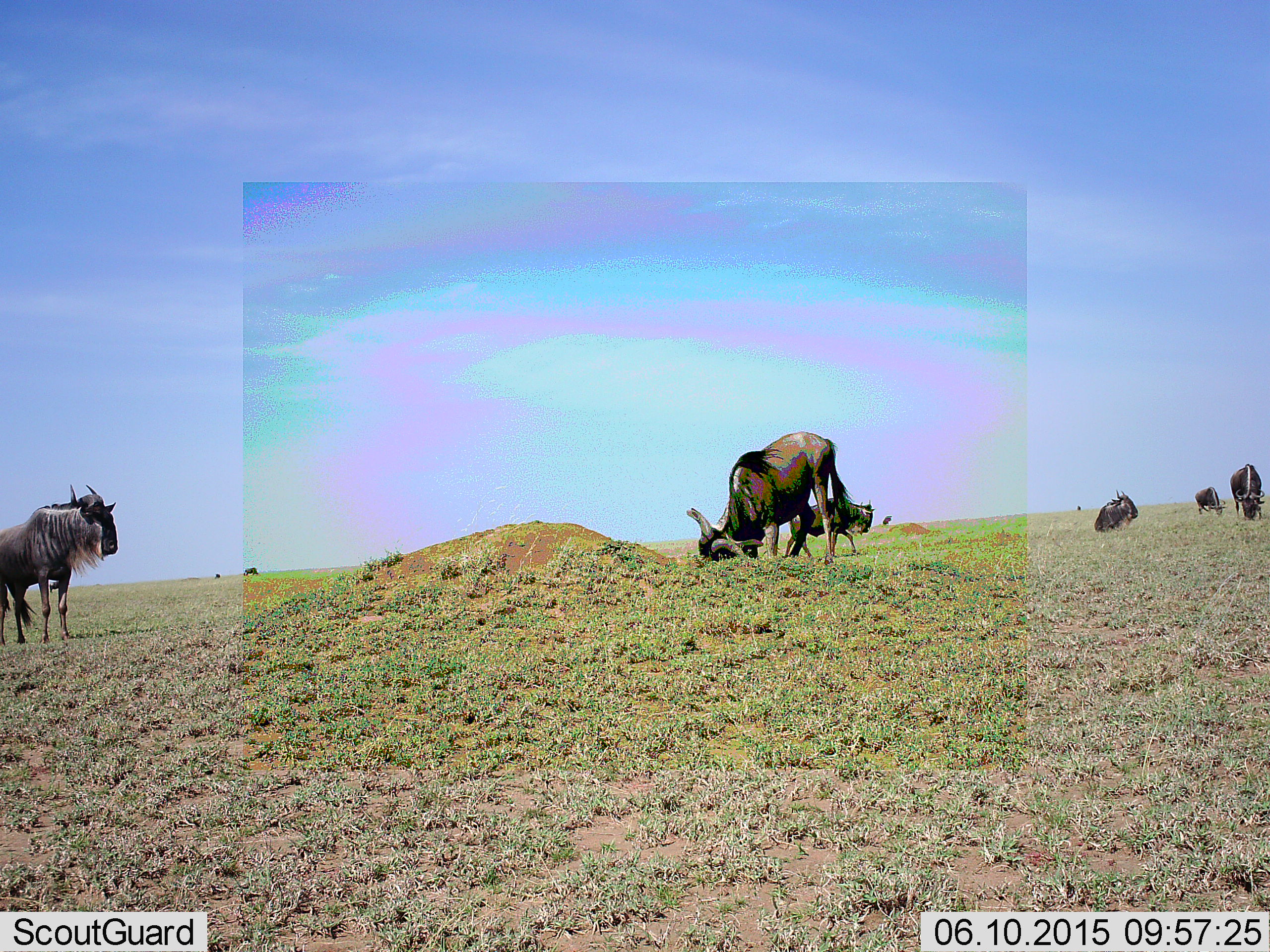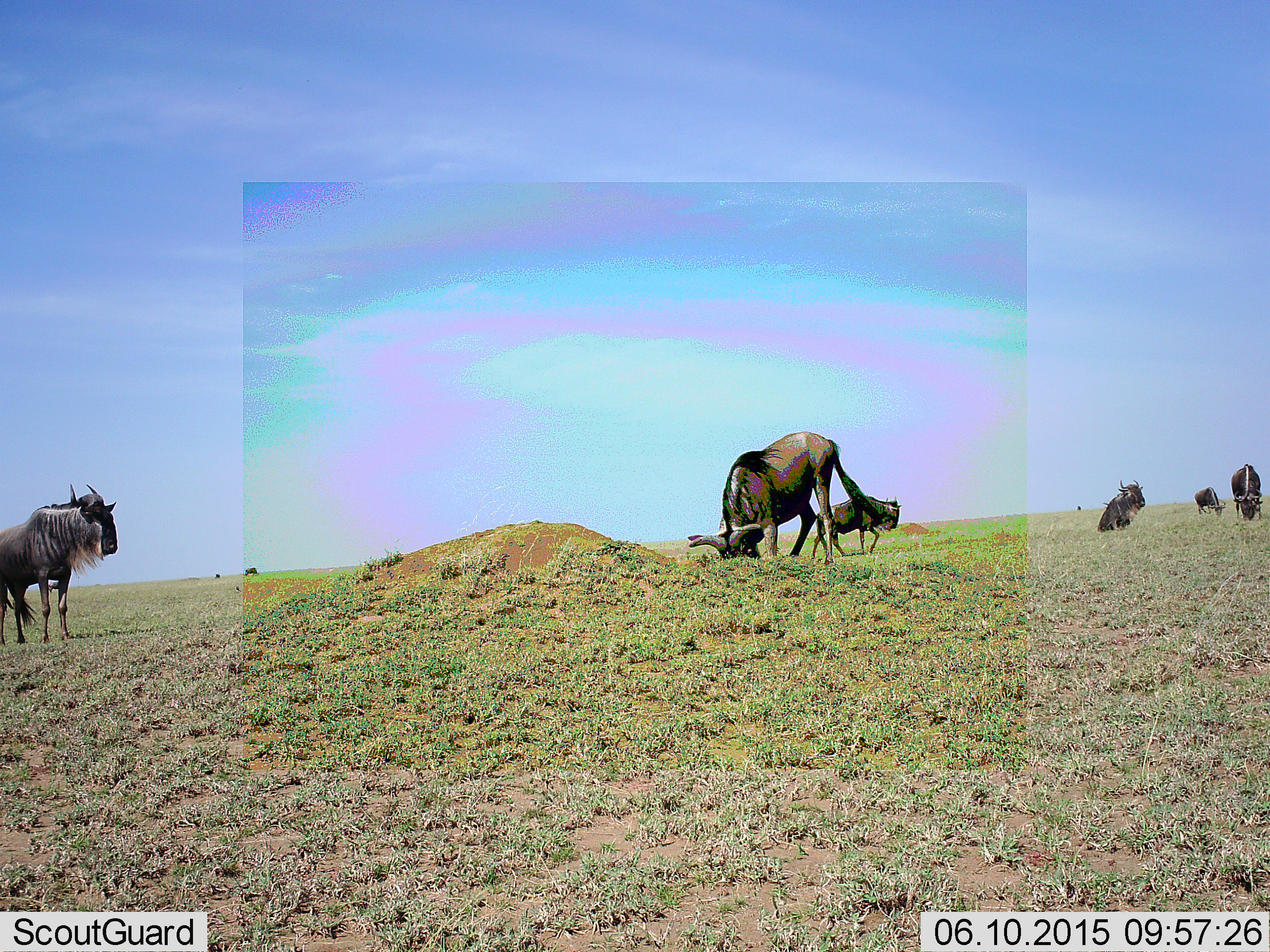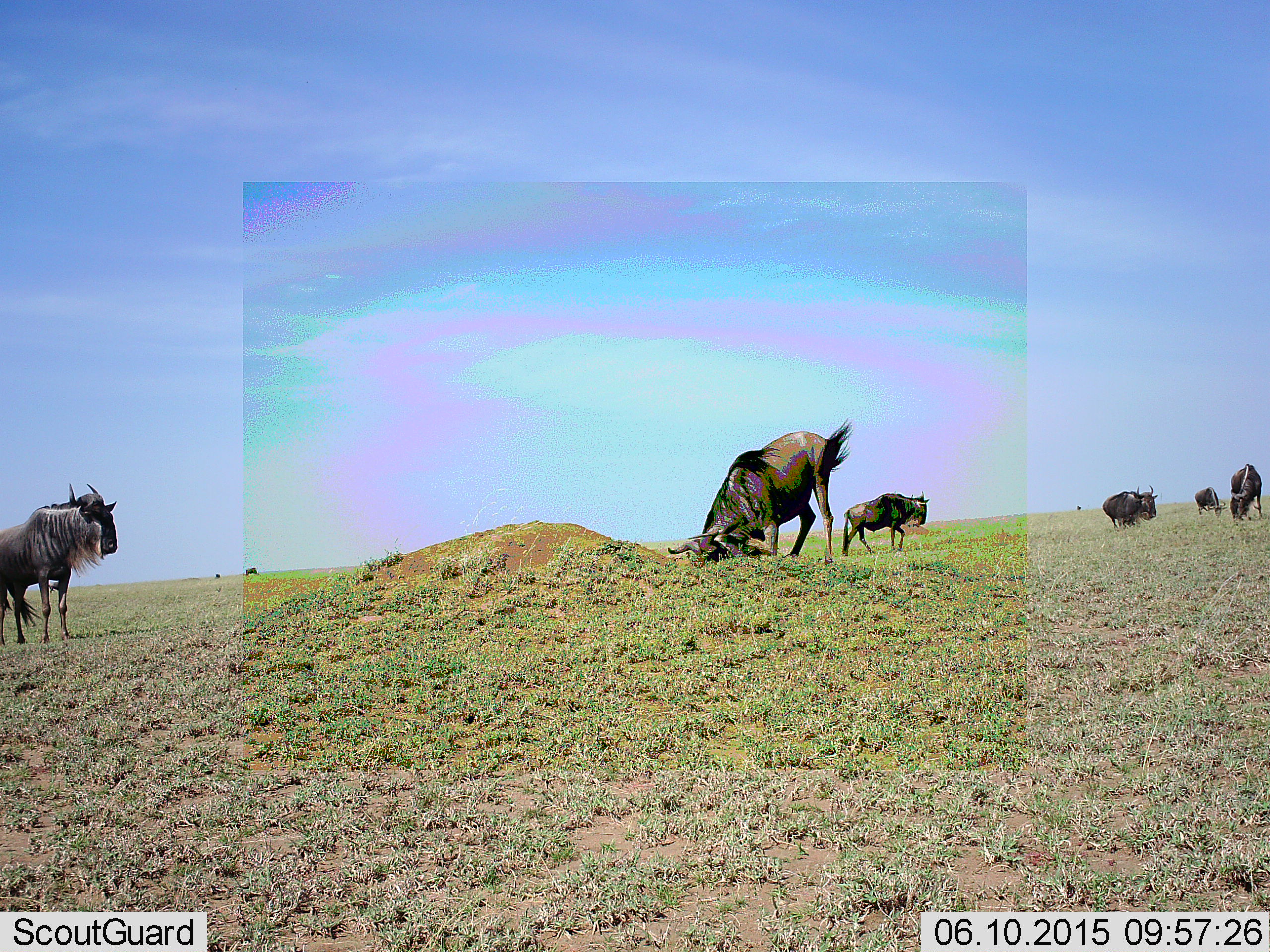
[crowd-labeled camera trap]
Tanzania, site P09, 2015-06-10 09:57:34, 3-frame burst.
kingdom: Animalia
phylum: Chordata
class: Mammalia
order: Artiodactyla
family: Bovidae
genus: Connochaetes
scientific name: Connochaetes taurinus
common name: blue wildebeest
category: wildebeest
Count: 6.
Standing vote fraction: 90%.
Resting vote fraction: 70%.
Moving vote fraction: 50%.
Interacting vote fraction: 0%.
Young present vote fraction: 0%.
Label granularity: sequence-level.